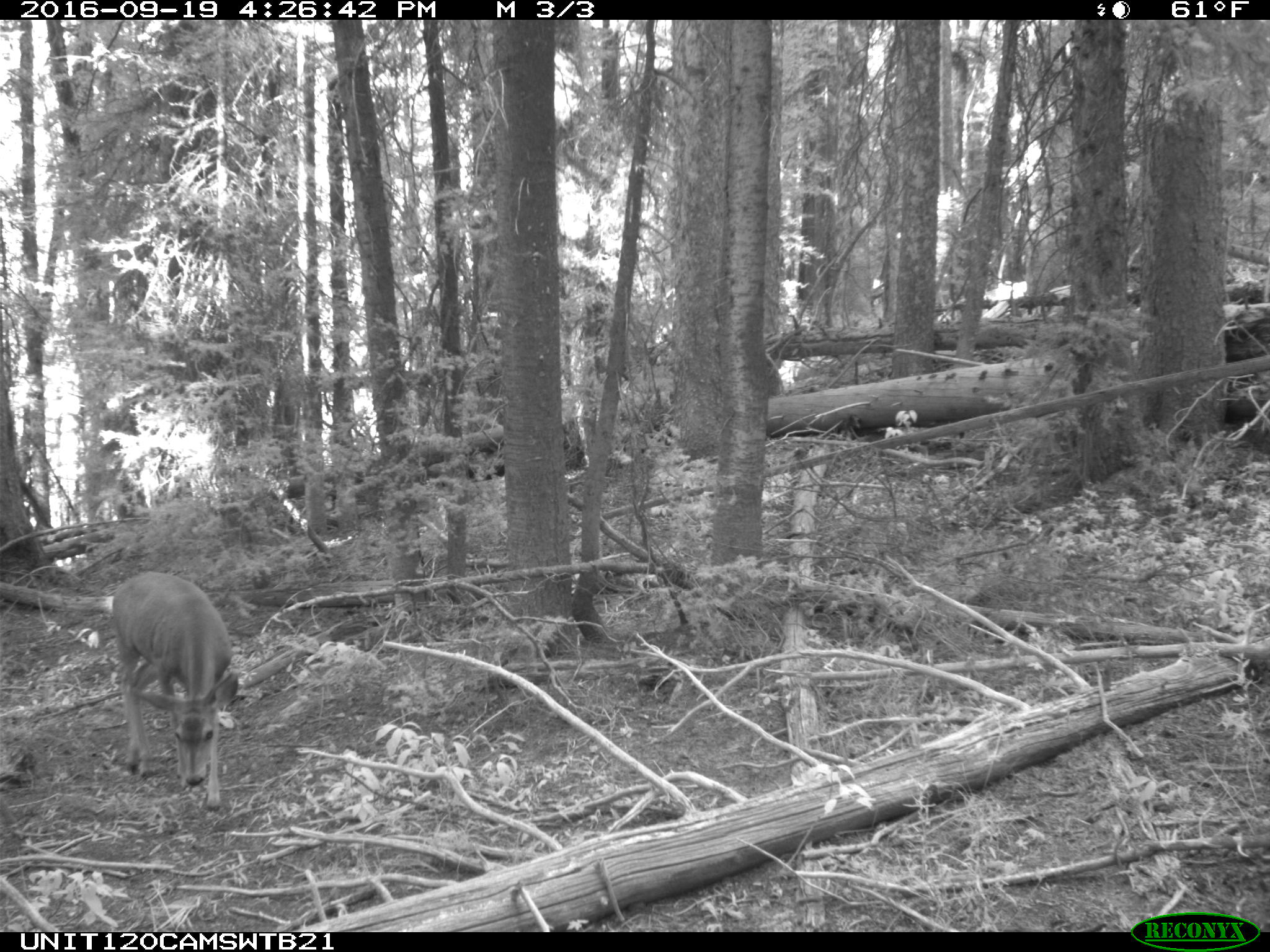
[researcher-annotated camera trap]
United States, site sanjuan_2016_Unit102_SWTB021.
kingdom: Animalia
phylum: Chordata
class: Mammalia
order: Artiodactyla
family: Cervidae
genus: Odocoileus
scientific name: Odocoileus hemionus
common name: mule deer